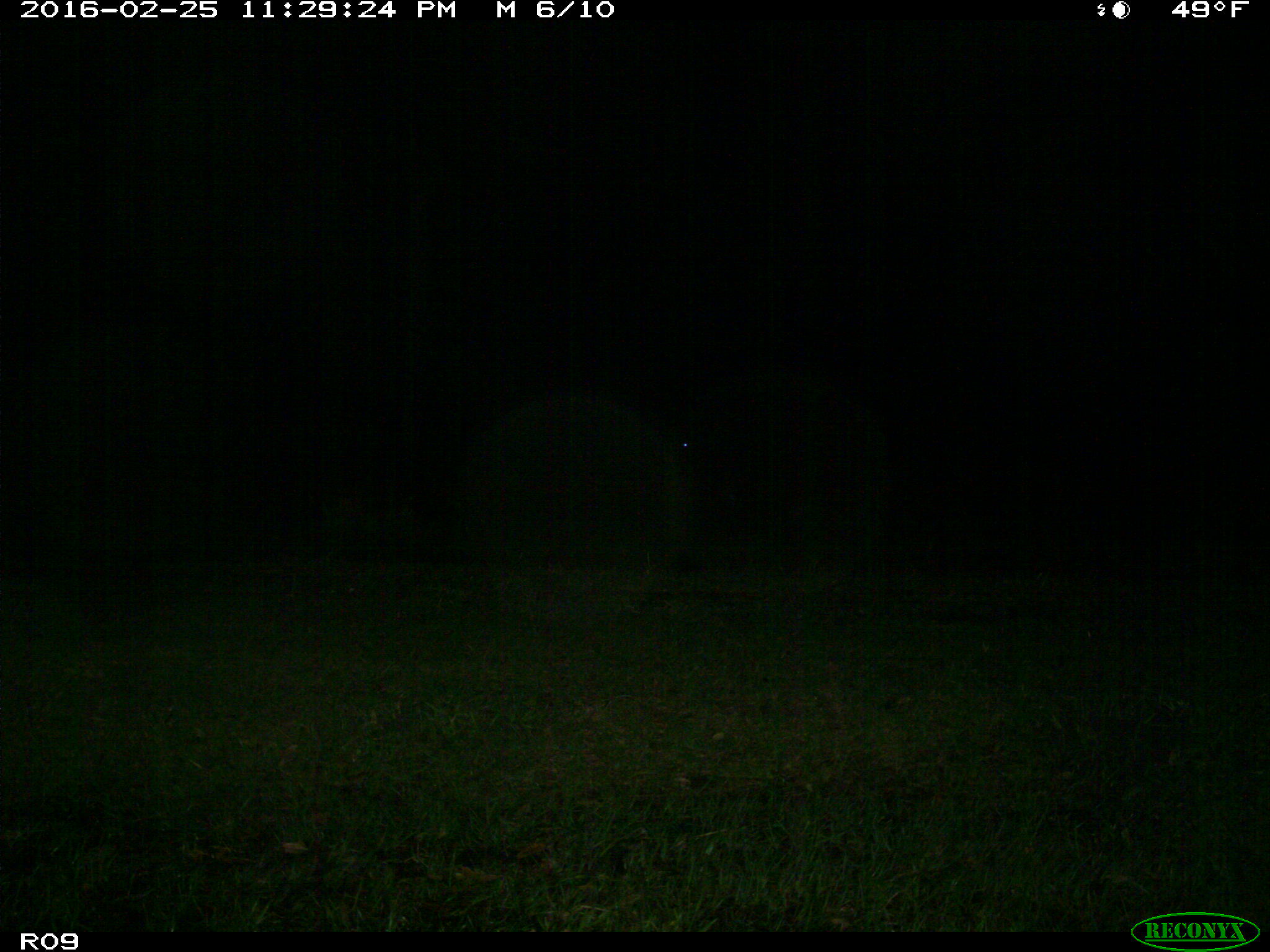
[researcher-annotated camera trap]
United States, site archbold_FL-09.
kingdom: Animalia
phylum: Chordata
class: Mammalia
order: Artiodactyla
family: Bovidae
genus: Bos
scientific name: Bos taurus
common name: domestic cow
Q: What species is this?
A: Bos taurus (domestic cow).